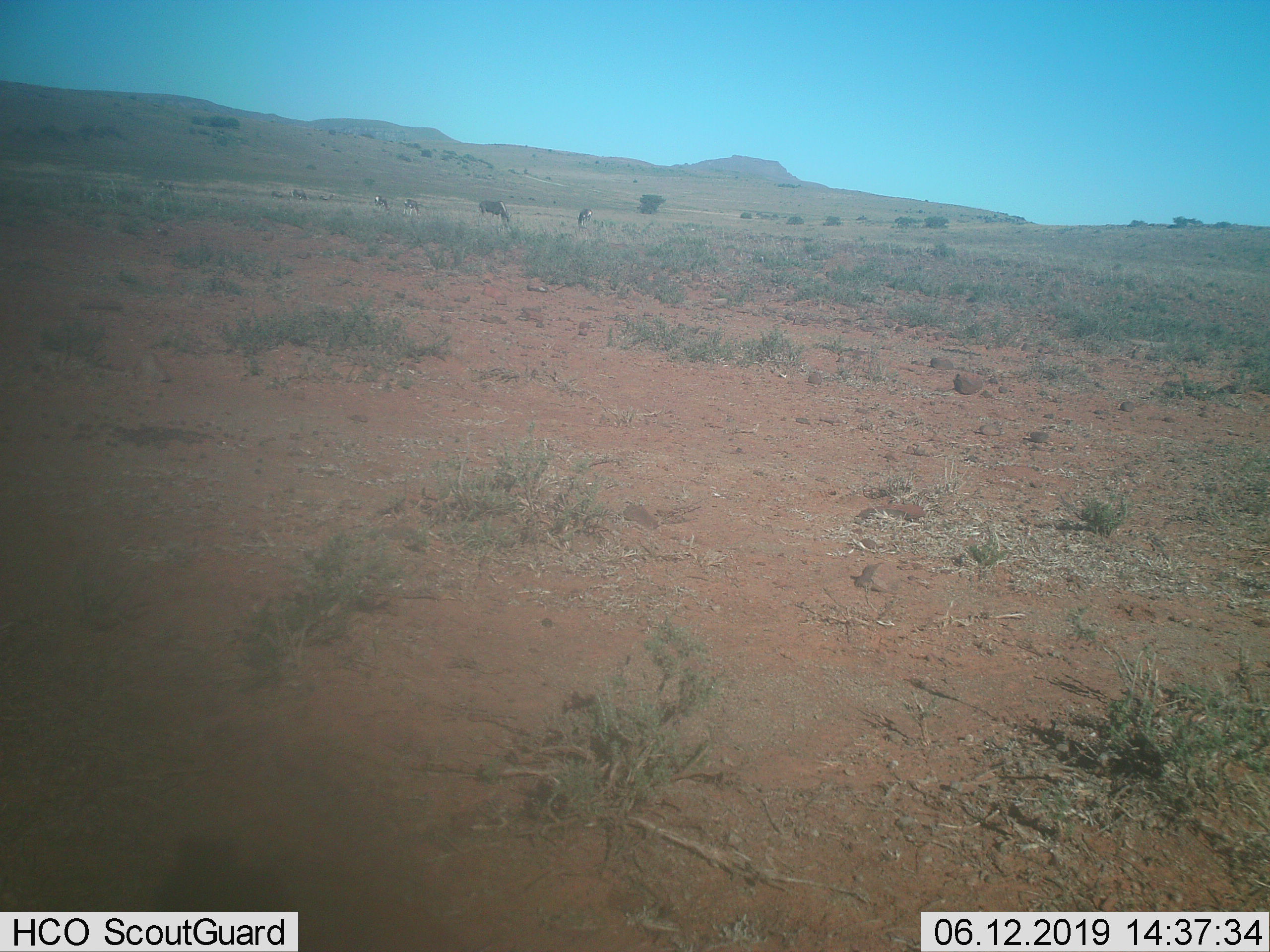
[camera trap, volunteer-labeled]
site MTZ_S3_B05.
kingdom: Animalia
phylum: Chordata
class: Mammalia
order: Artiodactyla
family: Bovidae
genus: Antidorcas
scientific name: Antidorcas marsupialis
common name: springbok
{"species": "springbok (Antidorcas marsupialis)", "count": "4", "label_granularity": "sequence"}